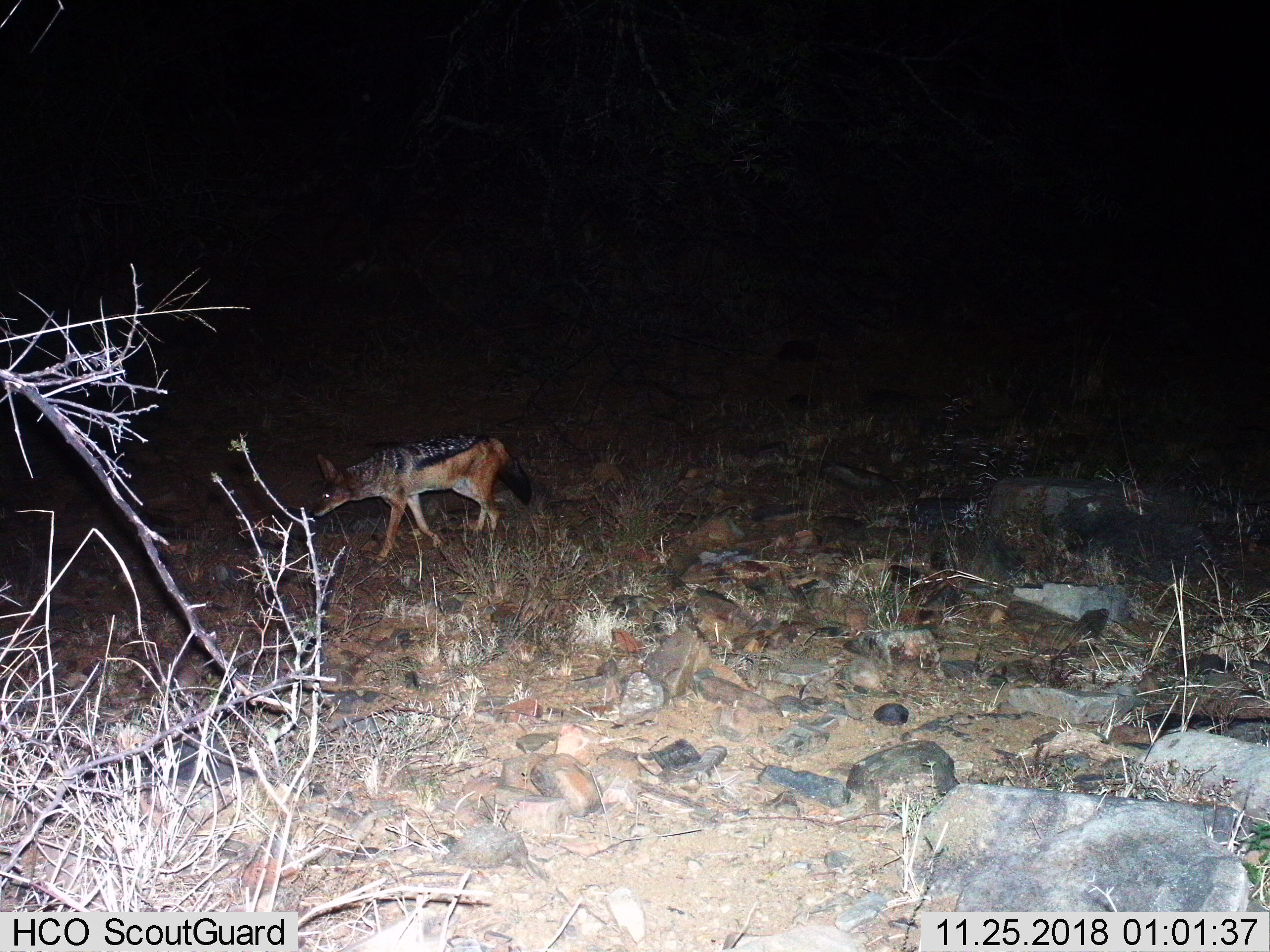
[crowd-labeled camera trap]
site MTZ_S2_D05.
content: unidentified animal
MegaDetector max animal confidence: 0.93